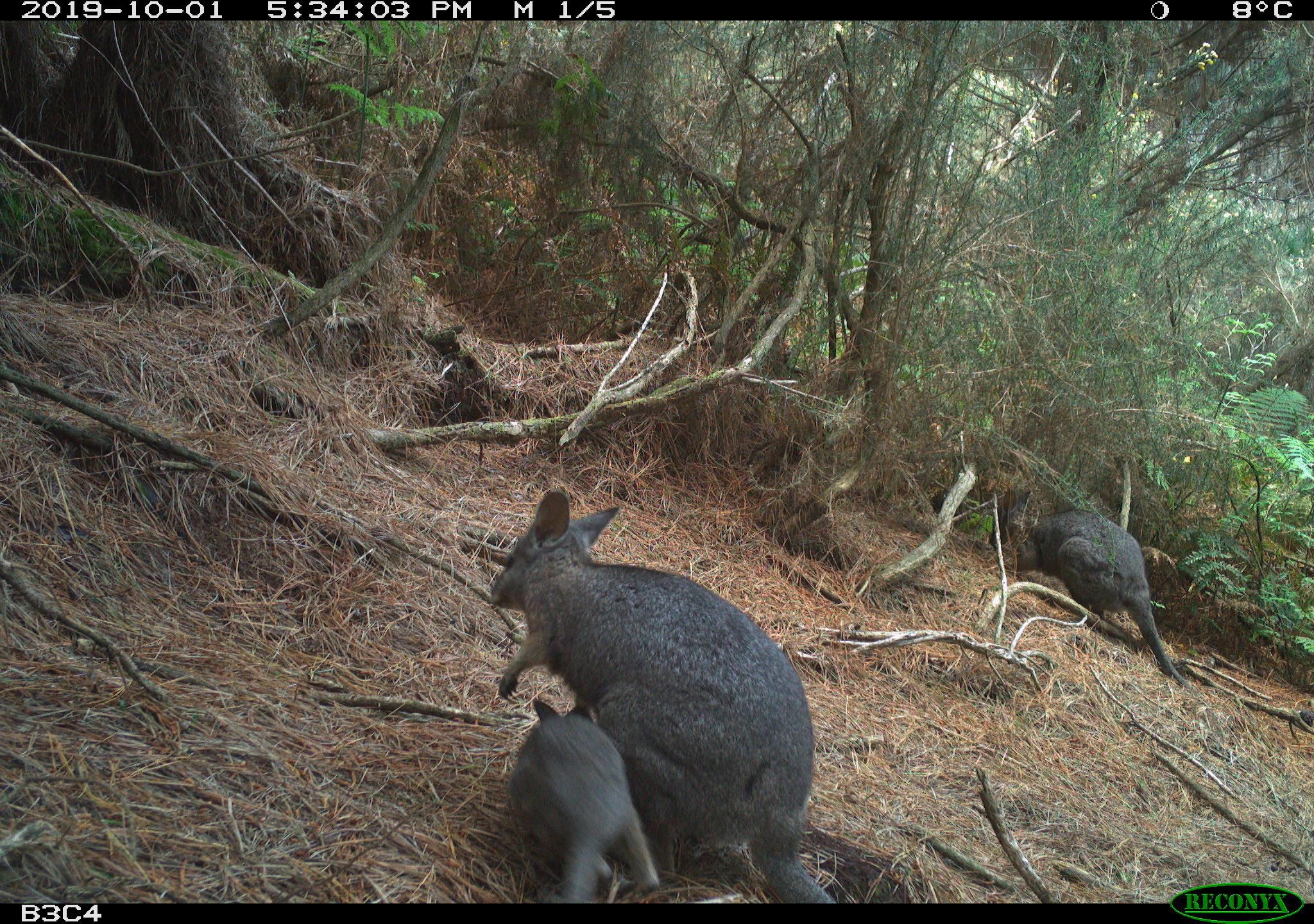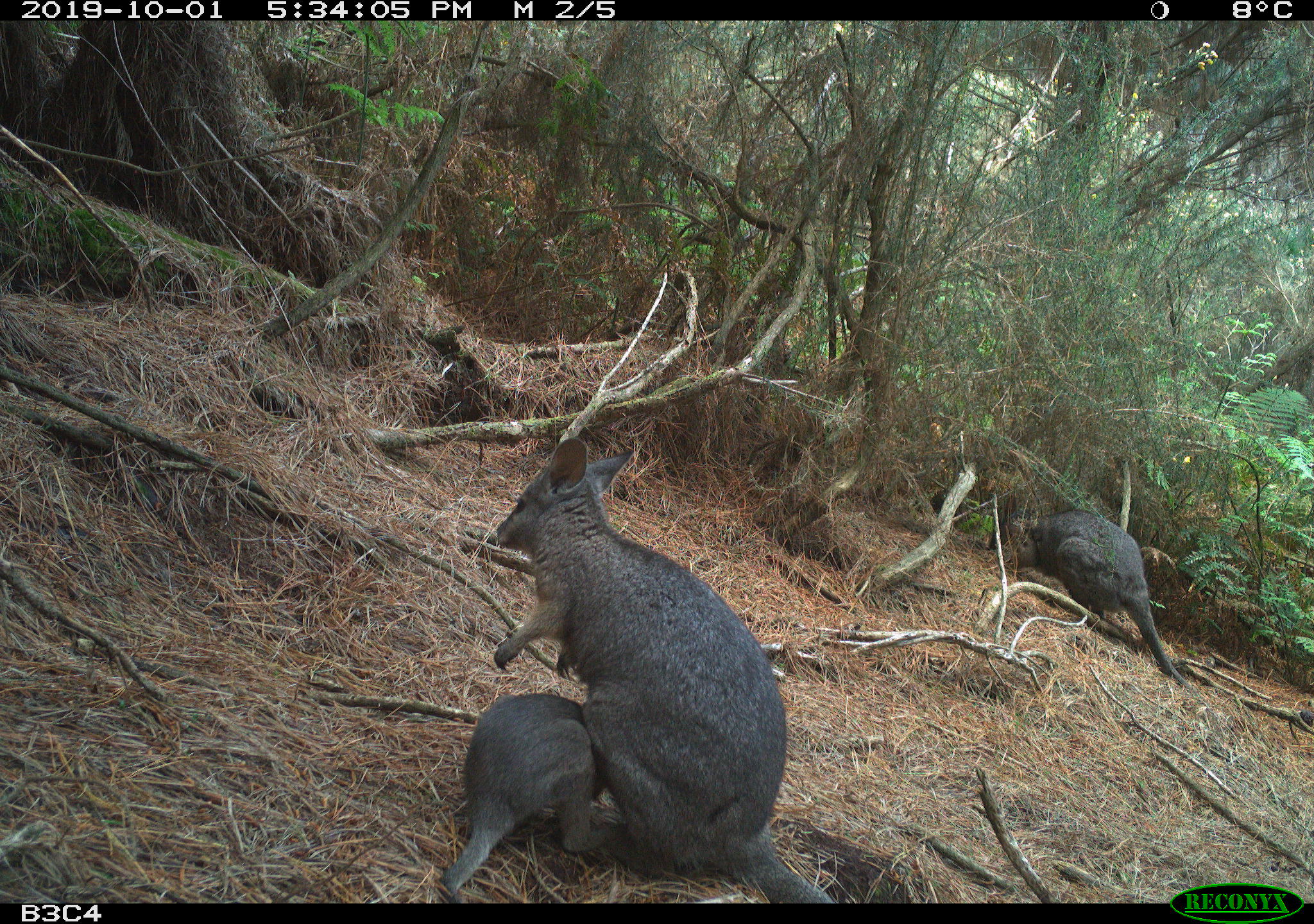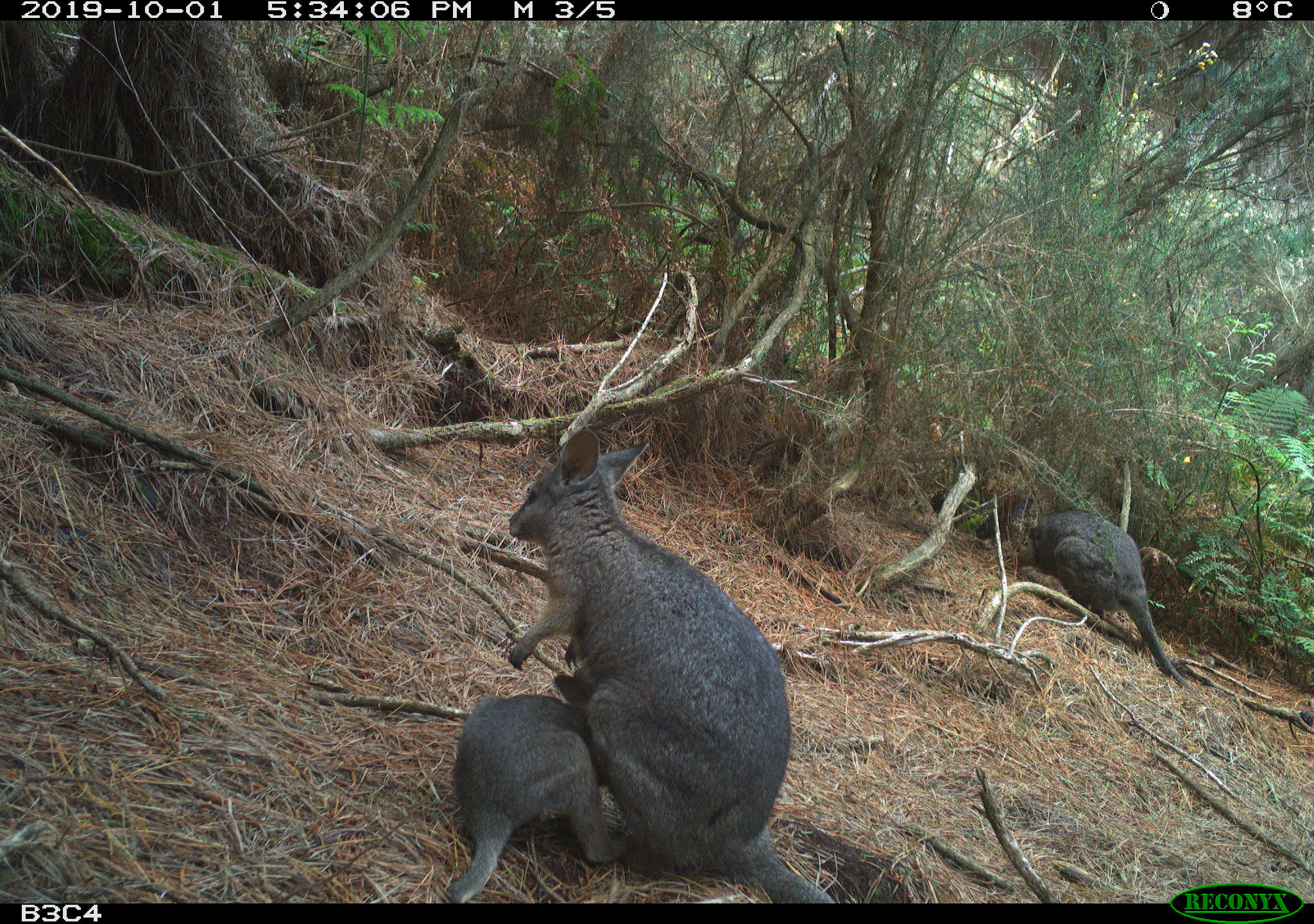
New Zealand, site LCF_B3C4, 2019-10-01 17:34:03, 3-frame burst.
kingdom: Animalia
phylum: Chordata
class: Mammalia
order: Diprotodontia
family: Macropodidae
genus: Notamacropus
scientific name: Notamacropus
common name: wallaby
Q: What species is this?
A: Wallaby (Notamacropus).